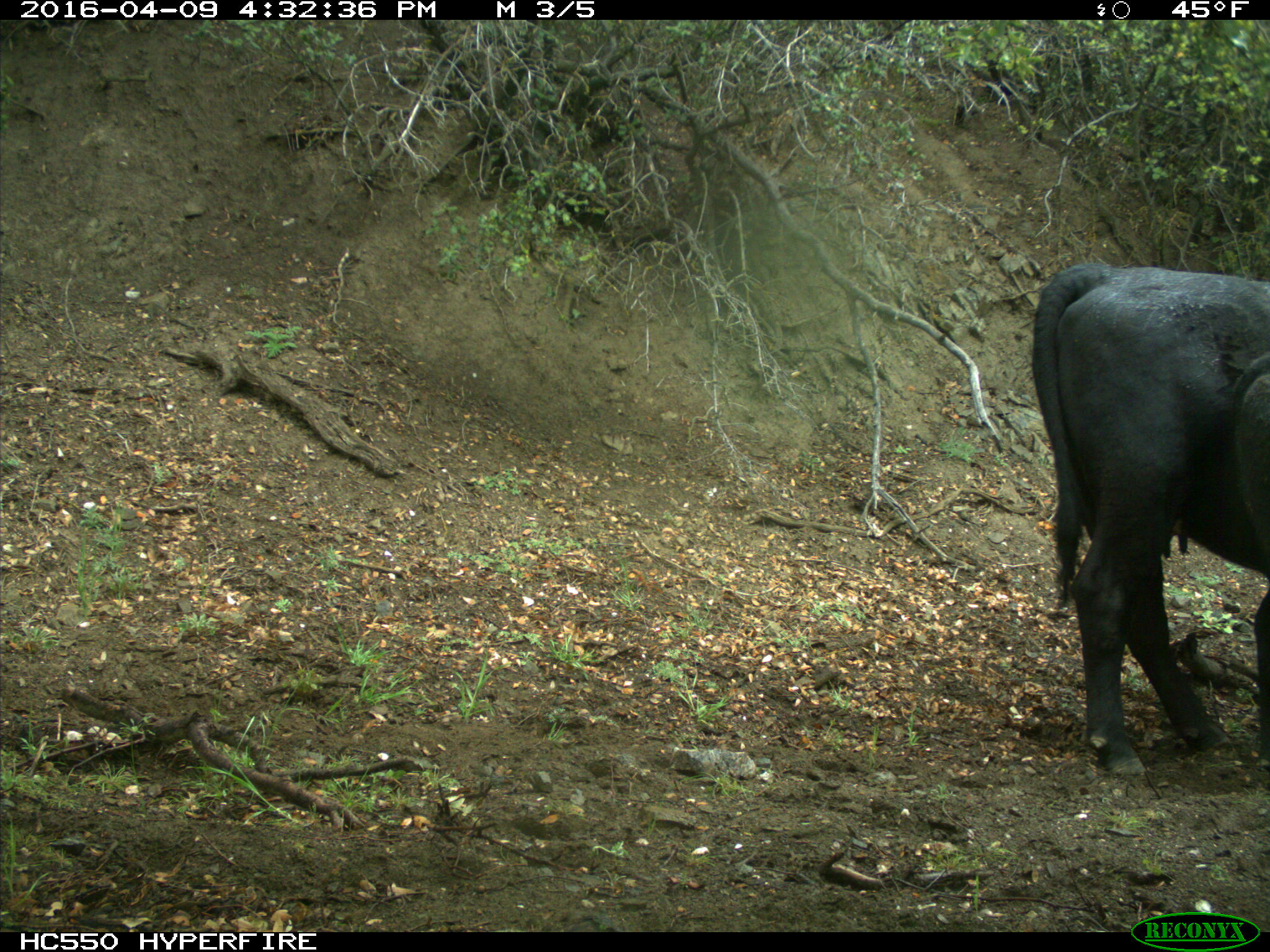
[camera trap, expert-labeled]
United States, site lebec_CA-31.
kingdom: Animalia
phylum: Chordata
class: Mammalia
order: Artiodactyla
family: Bovidae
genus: Bos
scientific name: Bos taurus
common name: domestic cow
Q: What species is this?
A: Bos taurus (domestic cow).